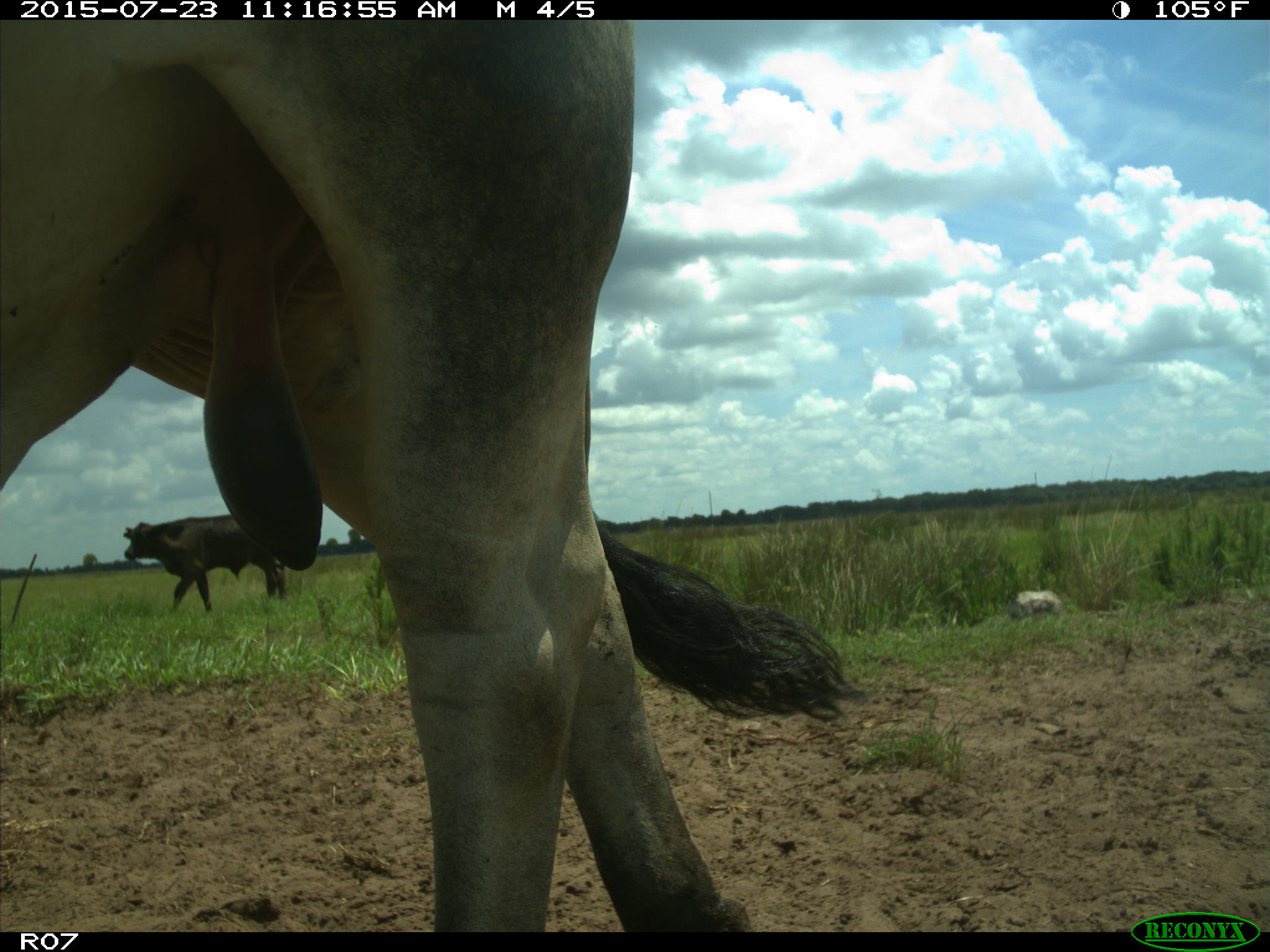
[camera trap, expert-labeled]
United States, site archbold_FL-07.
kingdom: Animalia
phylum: Chordata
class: Mammalia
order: Artiodactyla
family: Bovidae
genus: Bos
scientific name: Bos taurus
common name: domestic cow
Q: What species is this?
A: Bos taurus (domestic cow).